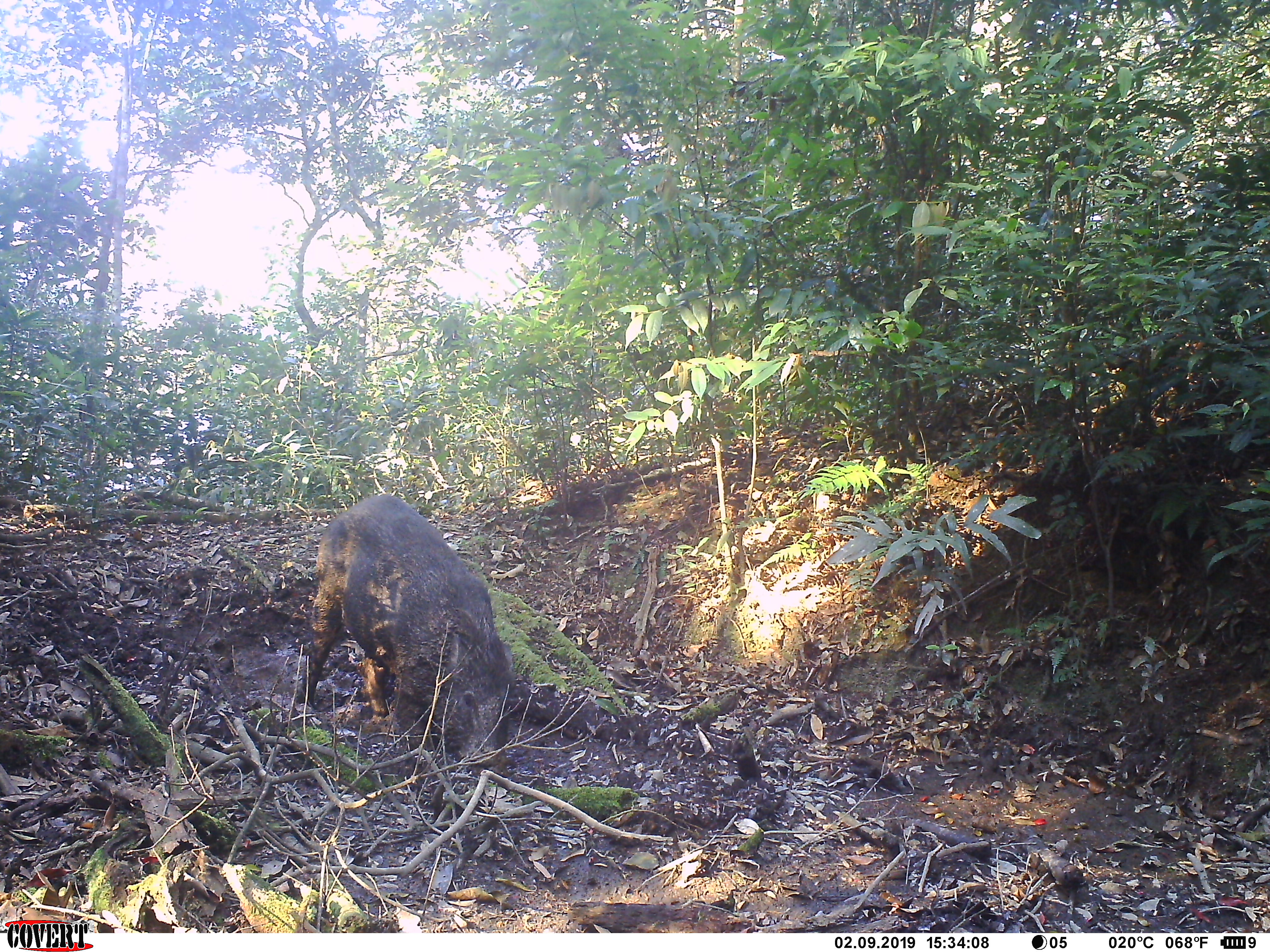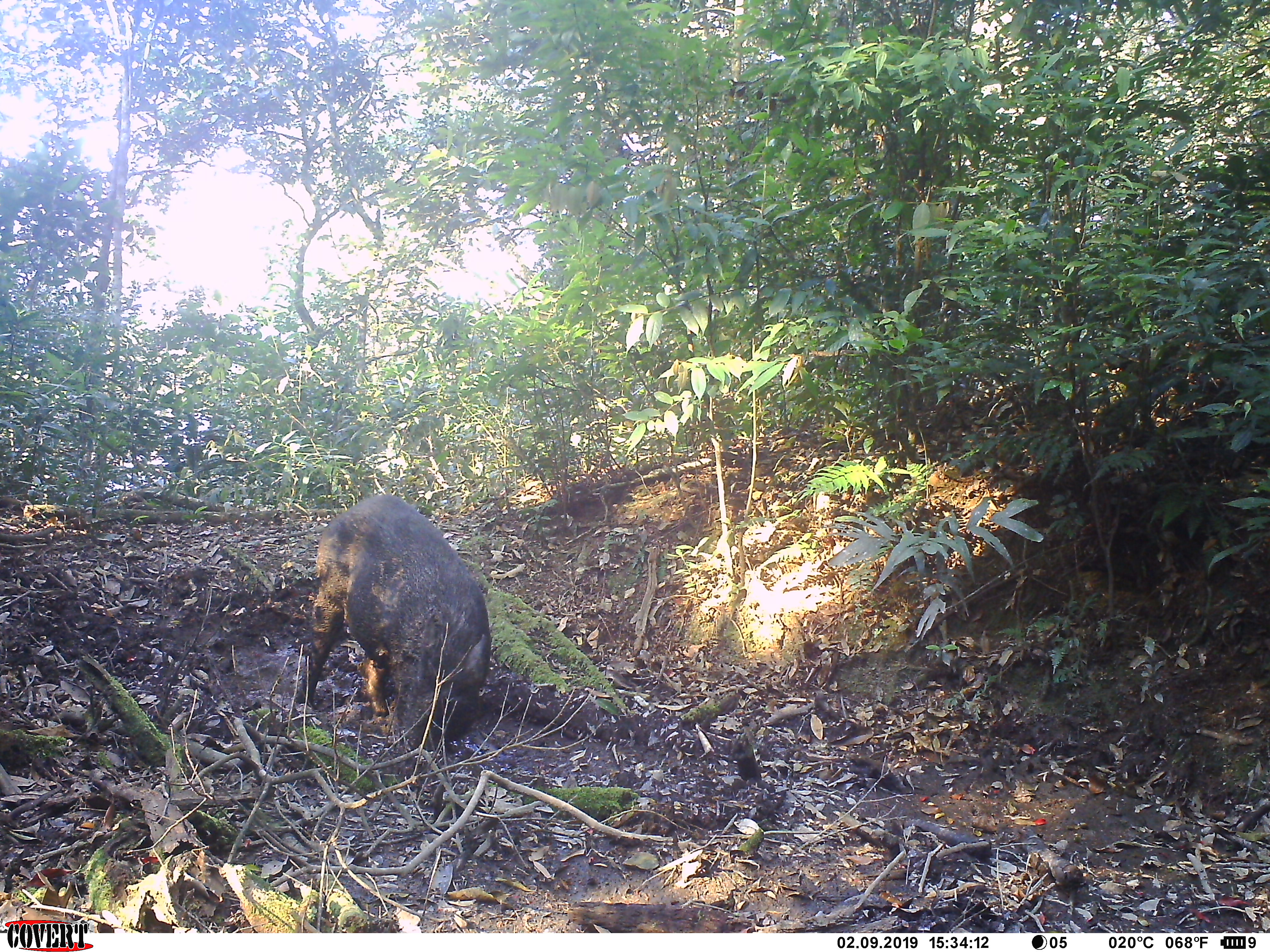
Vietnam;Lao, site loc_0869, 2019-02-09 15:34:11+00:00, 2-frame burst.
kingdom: Animalia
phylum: Chordata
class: Mammalia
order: Artiodactyla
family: Suidae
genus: Sus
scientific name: Sus scrofa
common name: eurasian wild pig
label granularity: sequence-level